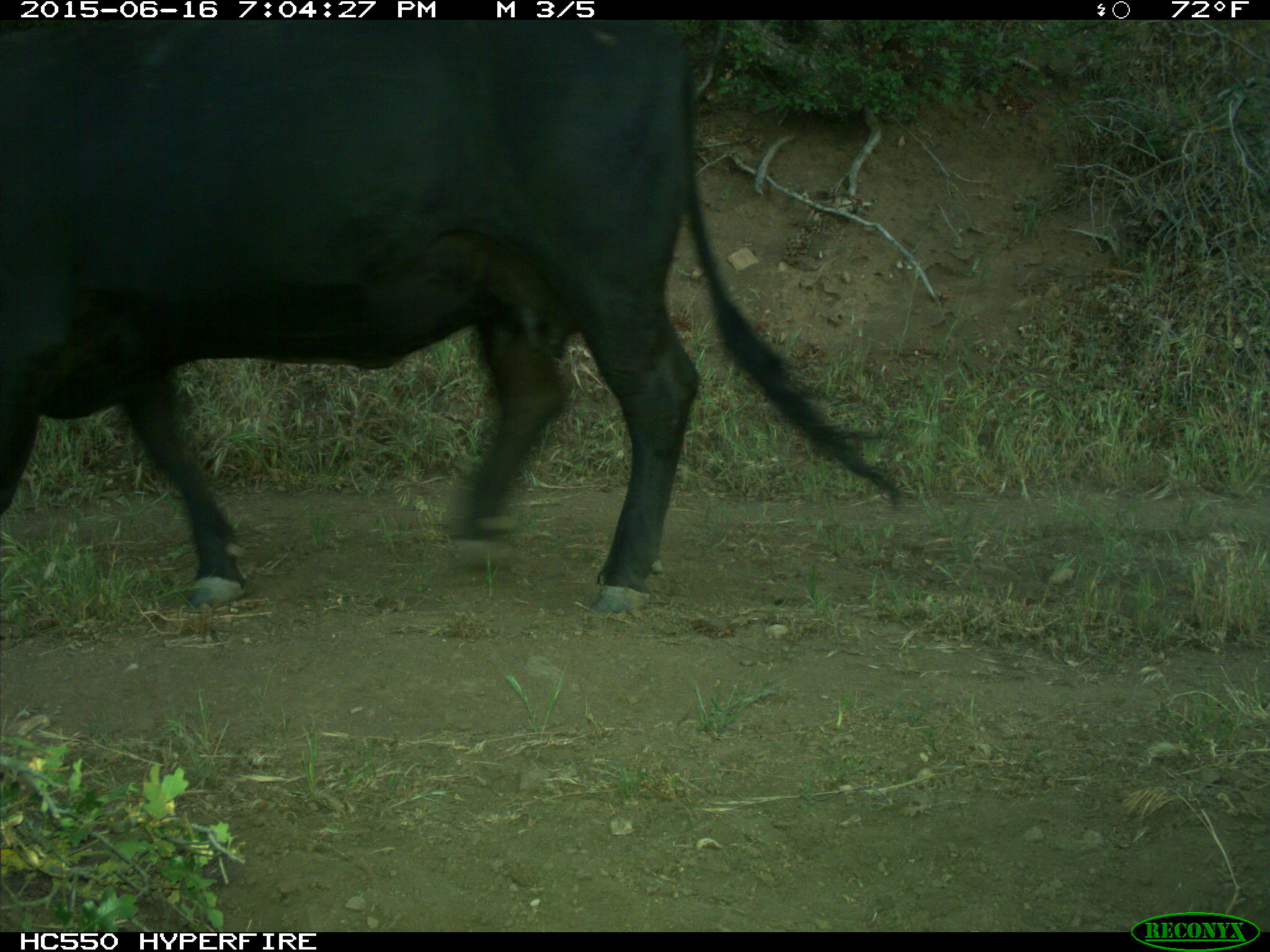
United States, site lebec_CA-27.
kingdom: Animalia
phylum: Chordata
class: Mammalia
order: Artiodactyla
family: Bovidae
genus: Bos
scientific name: Bos taurus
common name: domestic cow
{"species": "Bos taurus (domestic cow)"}